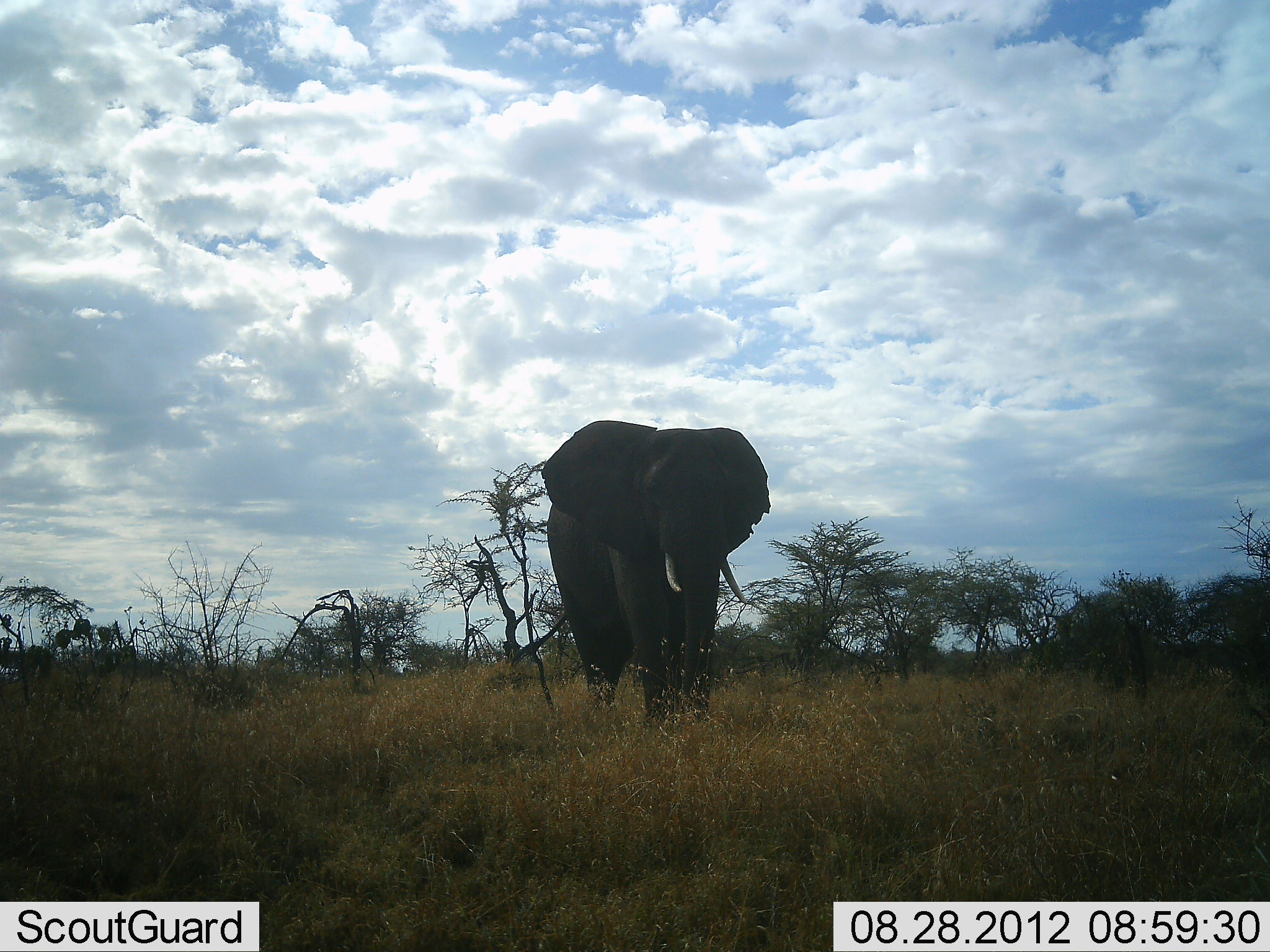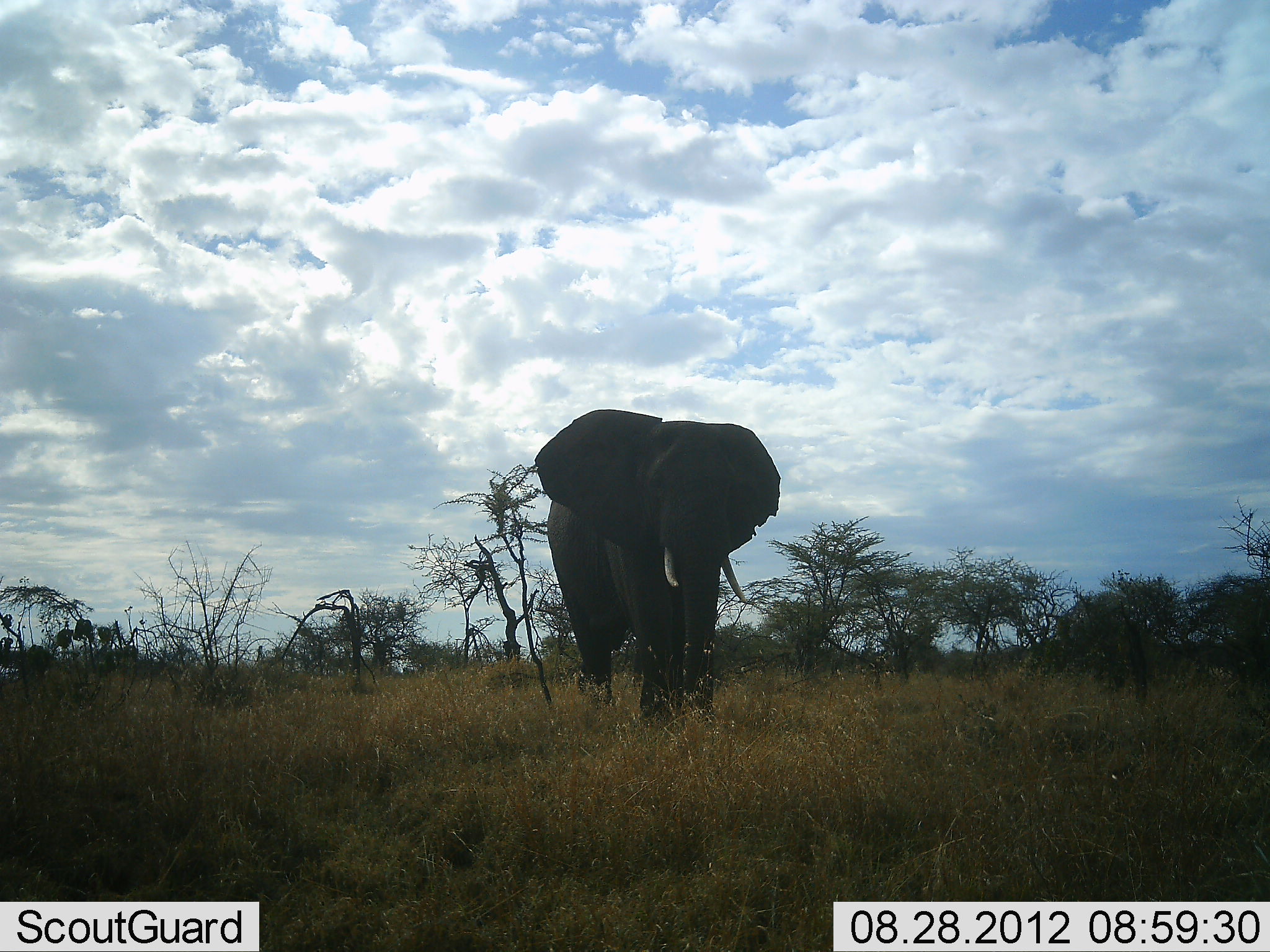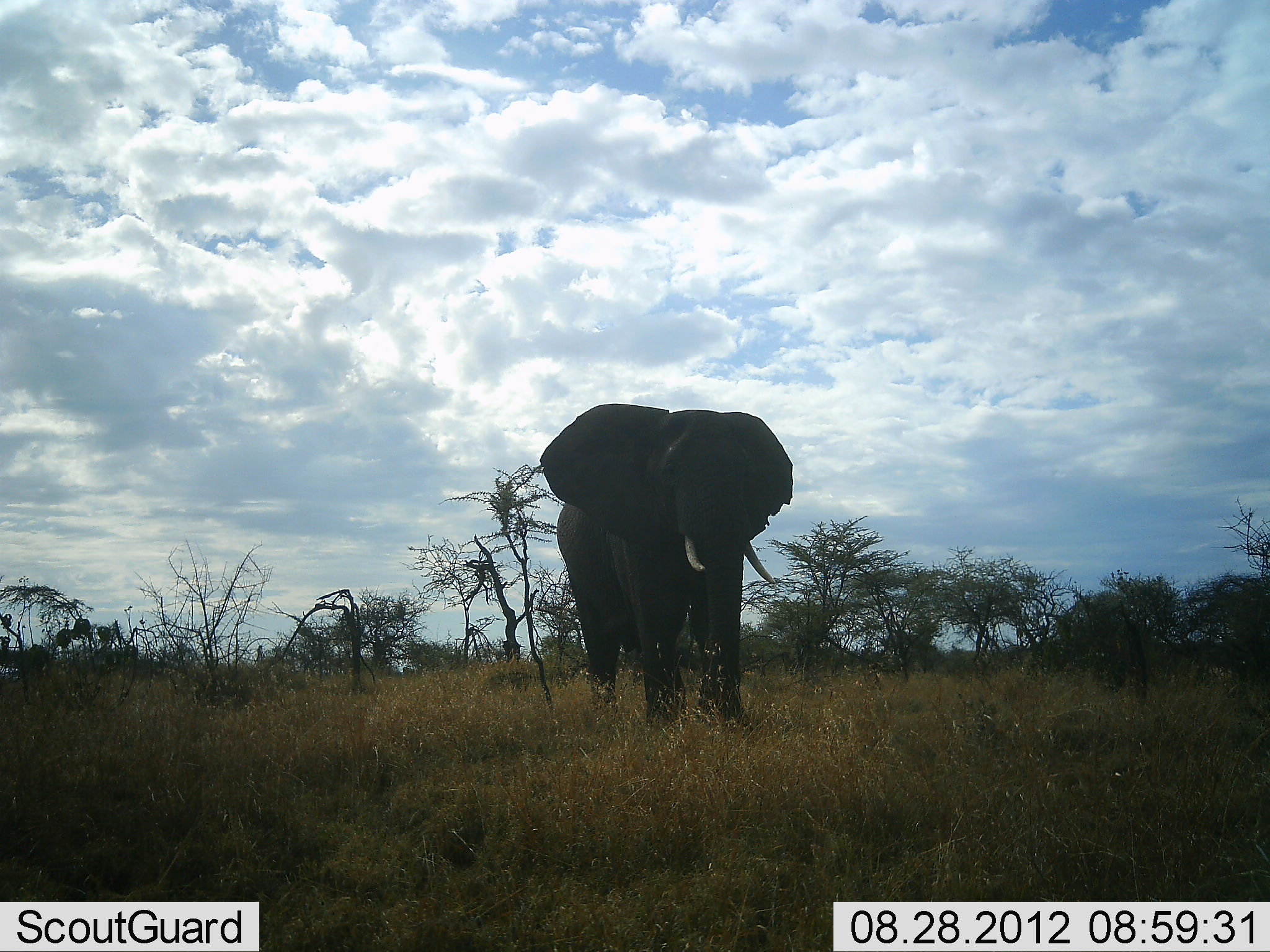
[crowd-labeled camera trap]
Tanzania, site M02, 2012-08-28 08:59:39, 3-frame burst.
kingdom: Animalia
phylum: Chordata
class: Mammalia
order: Proboscidea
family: Elephantidae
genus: Loxodonta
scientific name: Loxodonta africana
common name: african bush elephant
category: elephant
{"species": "elephant (african bush elephant) (Loxodonta africana)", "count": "1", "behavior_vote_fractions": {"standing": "10%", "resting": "0%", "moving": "90%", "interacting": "0%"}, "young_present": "0%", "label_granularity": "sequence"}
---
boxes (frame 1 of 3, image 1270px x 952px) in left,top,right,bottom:
animal: 548,441,780,750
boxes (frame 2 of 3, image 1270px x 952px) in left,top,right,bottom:
animal: 533,407,781,724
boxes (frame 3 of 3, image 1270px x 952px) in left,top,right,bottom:
animal: 537,402,794,728